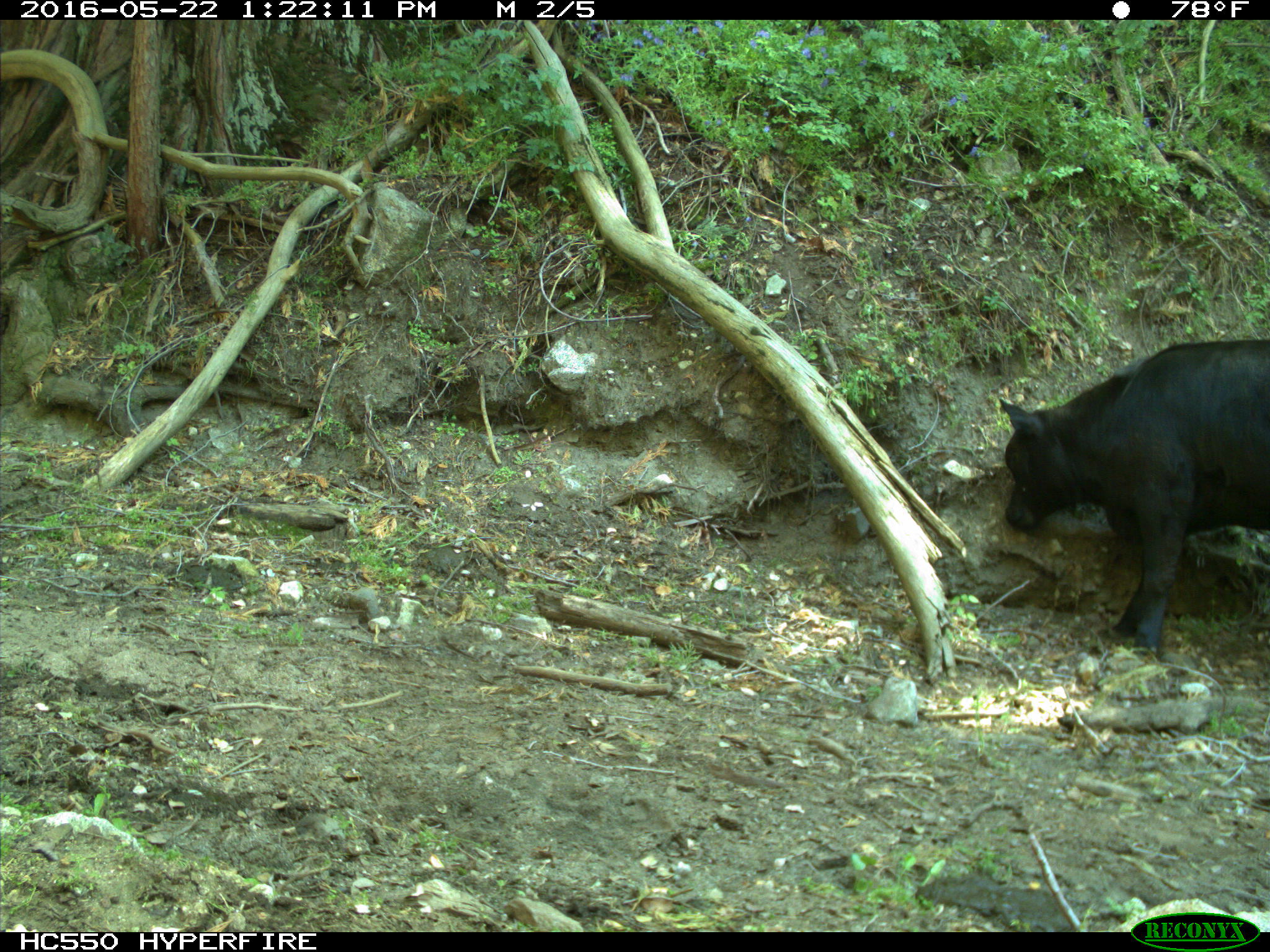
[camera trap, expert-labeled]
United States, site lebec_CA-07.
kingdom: Animalia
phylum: Chordata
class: Mammalia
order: Artiodactyla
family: Bovidae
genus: Bos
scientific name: Bos taurus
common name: domestic cow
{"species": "Bos taurus (domestic cow)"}